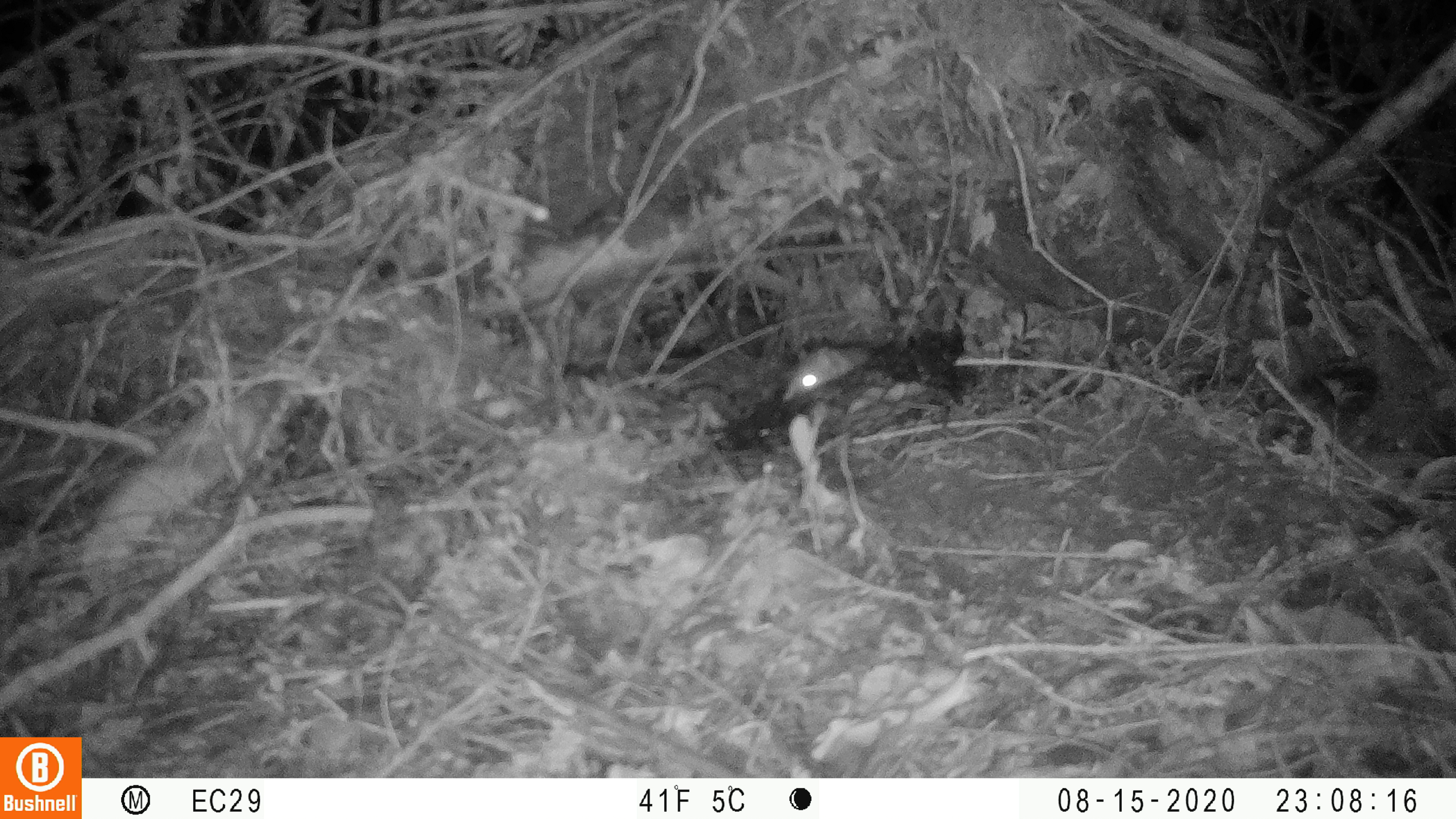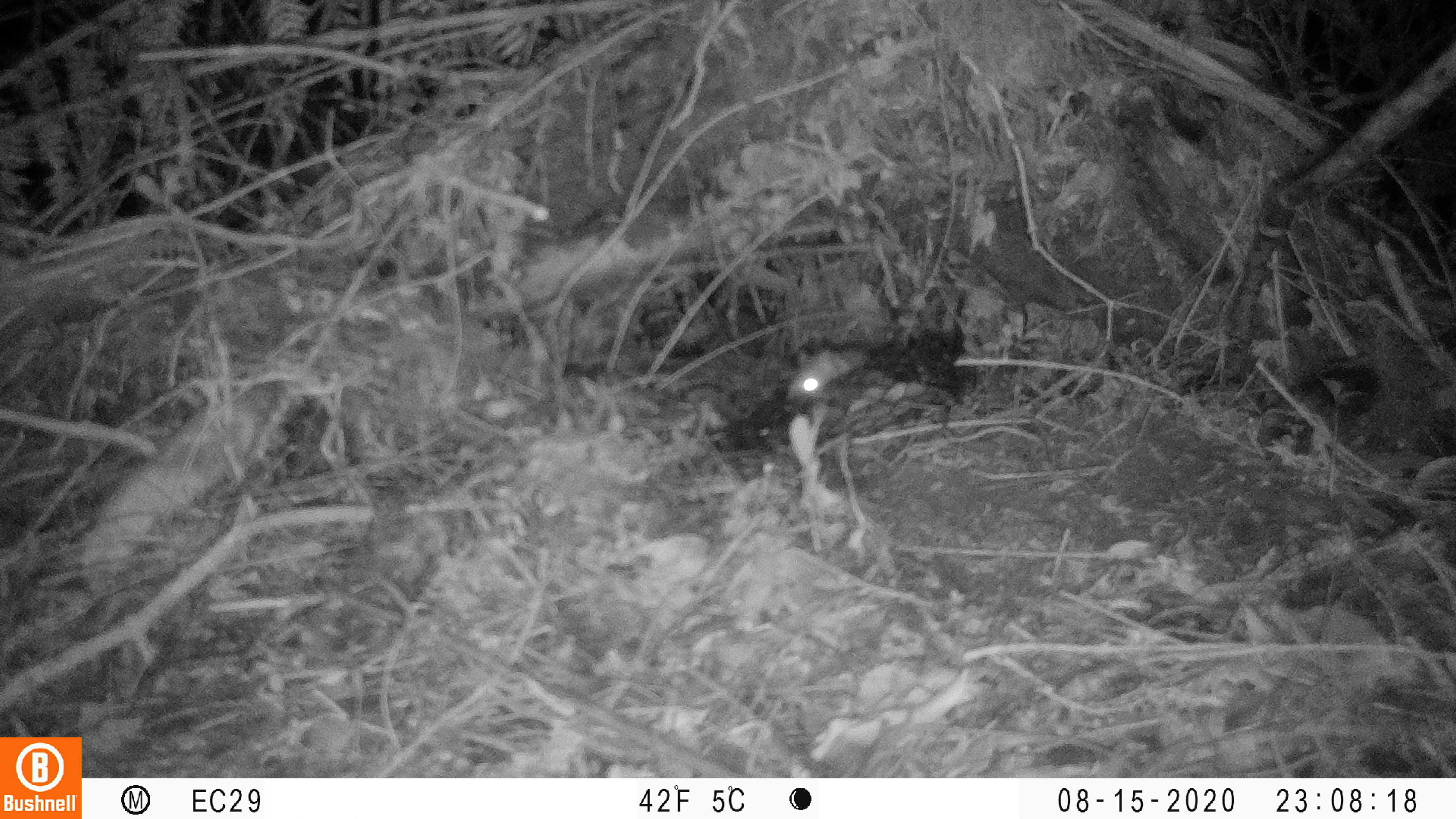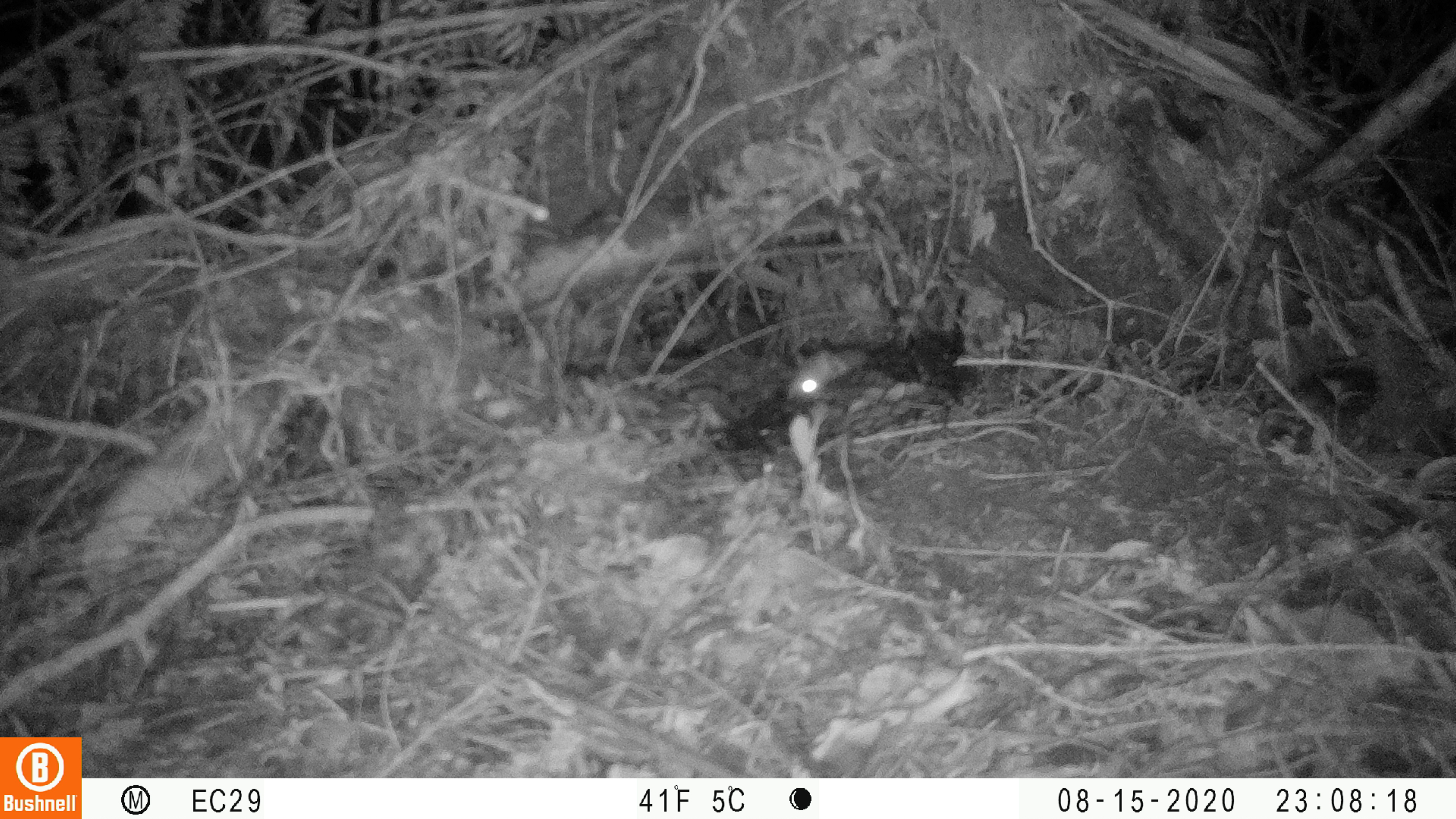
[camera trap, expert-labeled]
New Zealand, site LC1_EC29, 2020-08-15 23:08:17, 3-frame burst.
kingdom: Animalia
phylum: Chordata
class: Mammalia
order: Rodentia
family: Muridae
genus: Rattus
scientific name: Rattus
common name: rat